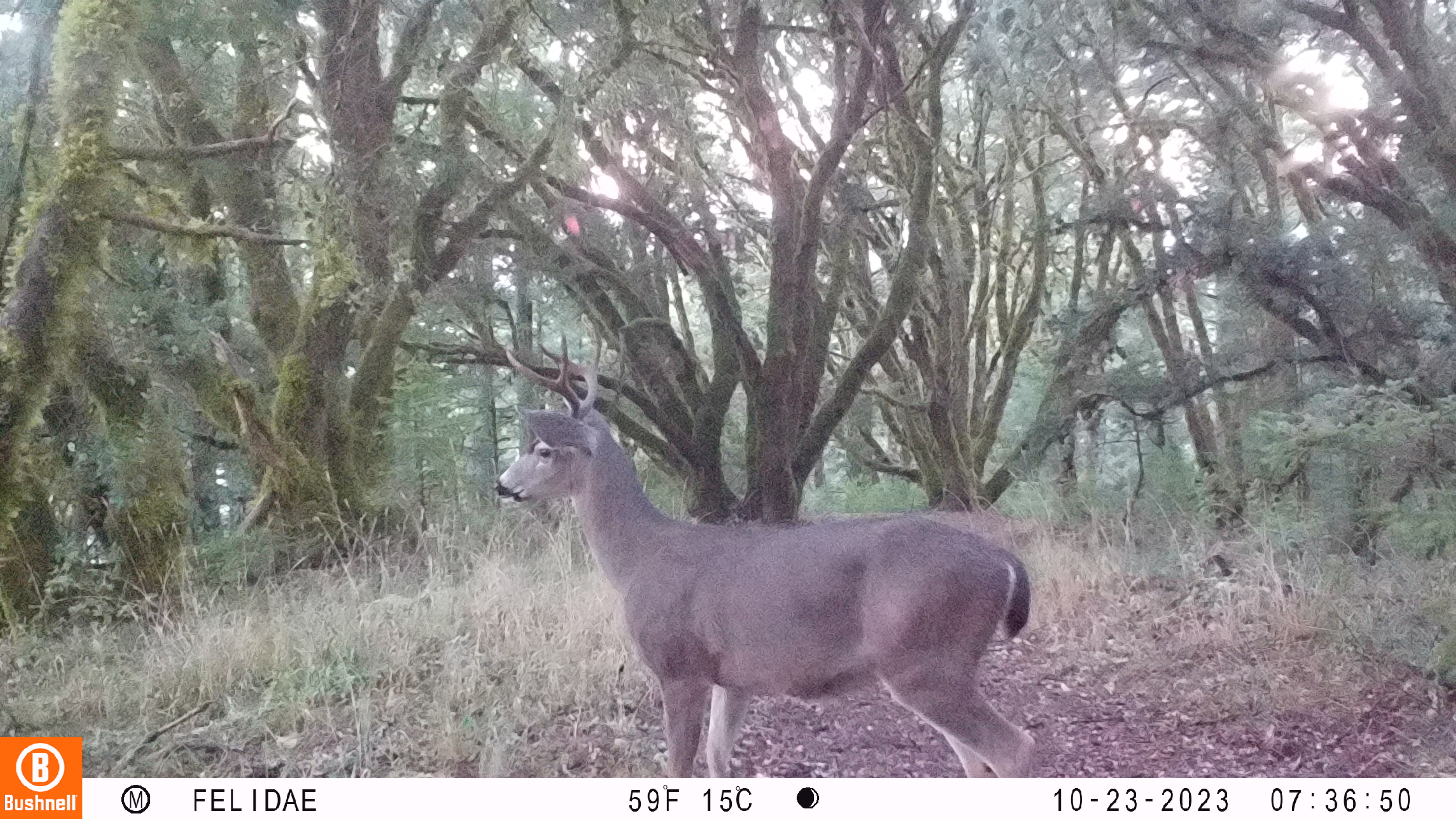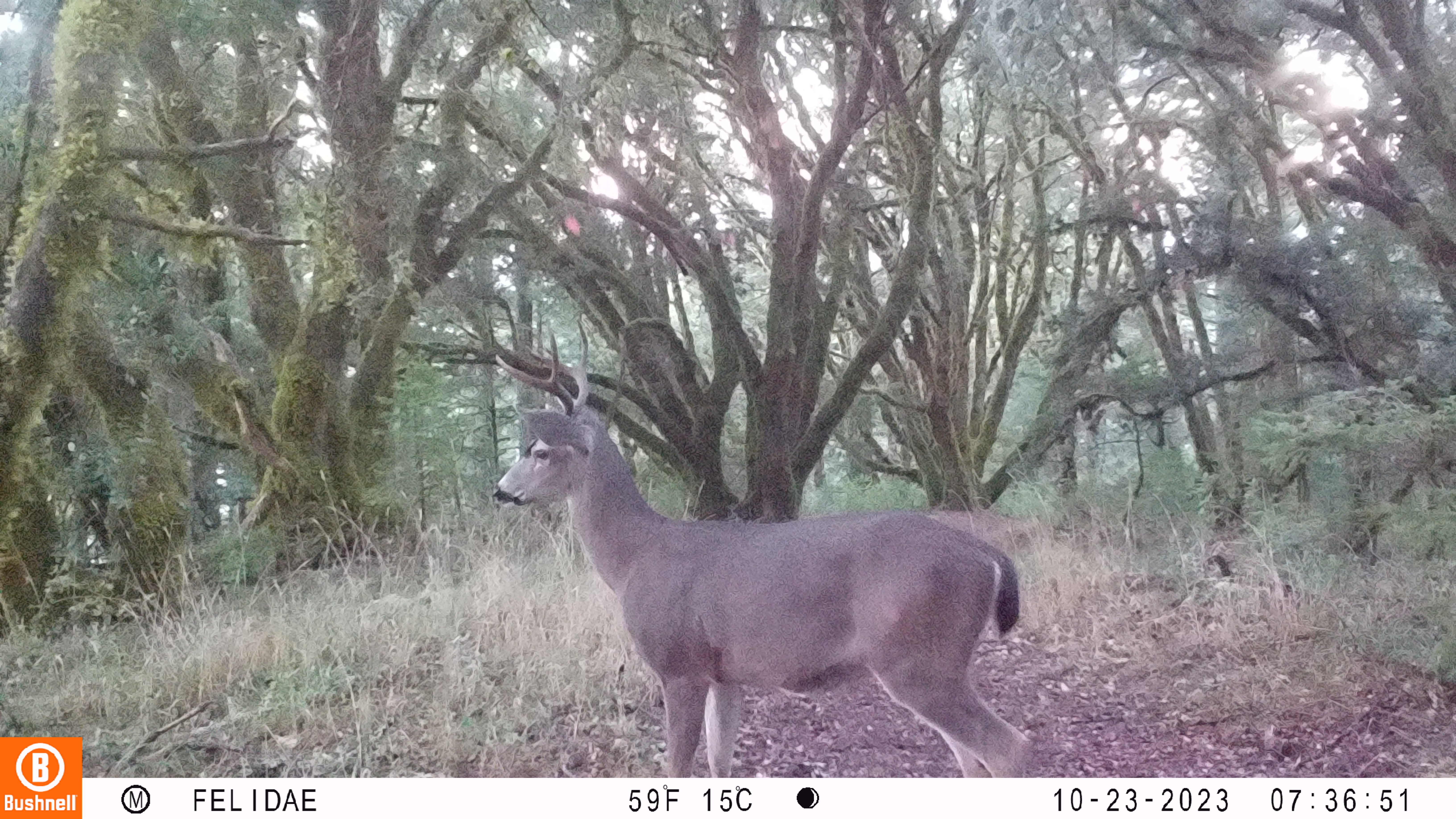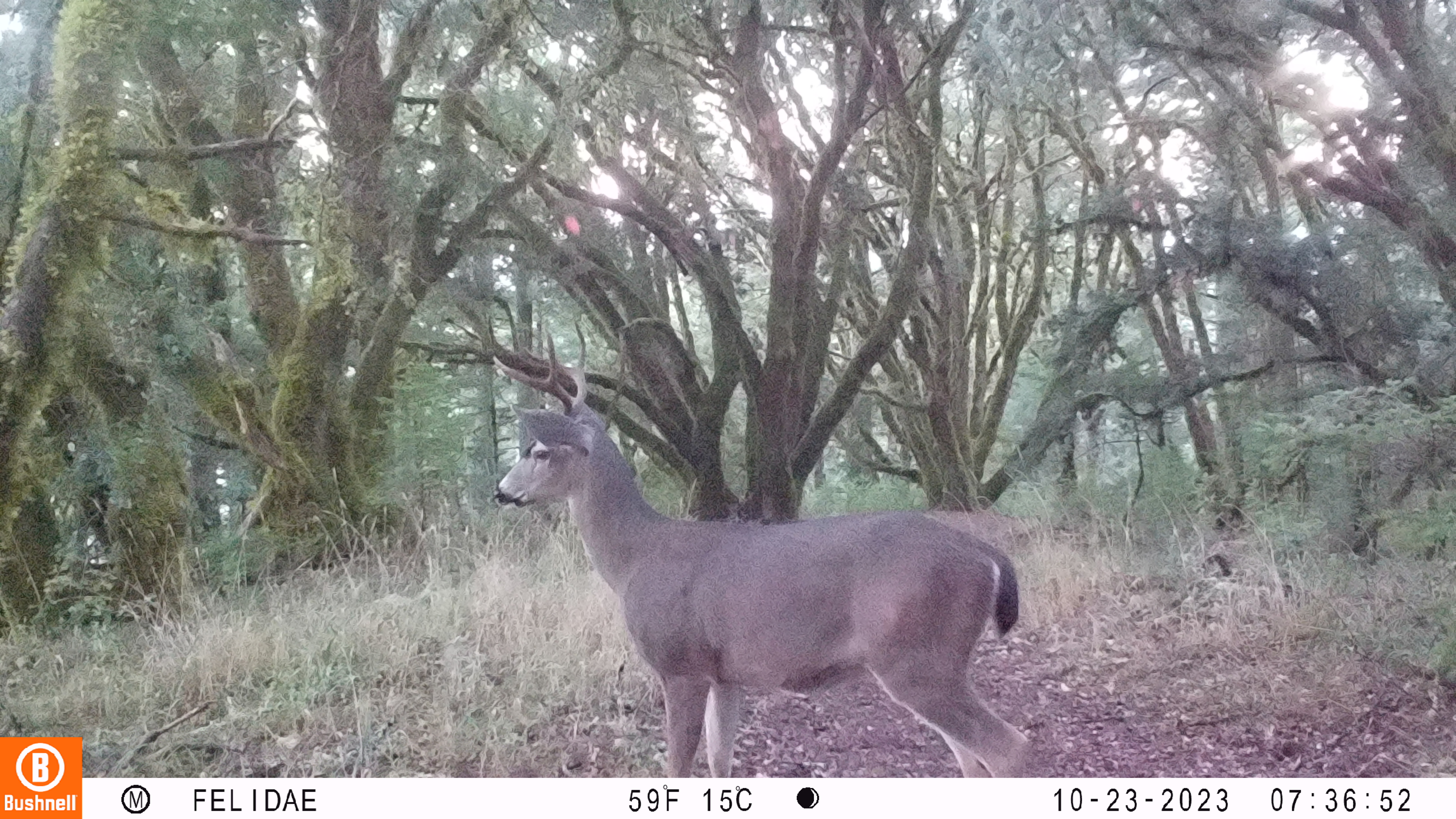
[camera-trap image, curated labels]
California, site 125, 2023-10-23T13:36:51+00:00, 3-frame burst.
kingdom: Animalia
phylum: Chordata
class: Mammalia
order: Artiodactyla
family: Cervidae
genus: Odocoileus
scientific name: Odocoileus hemionus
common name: mule deer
Mule deer (Odocoileus hemionus).